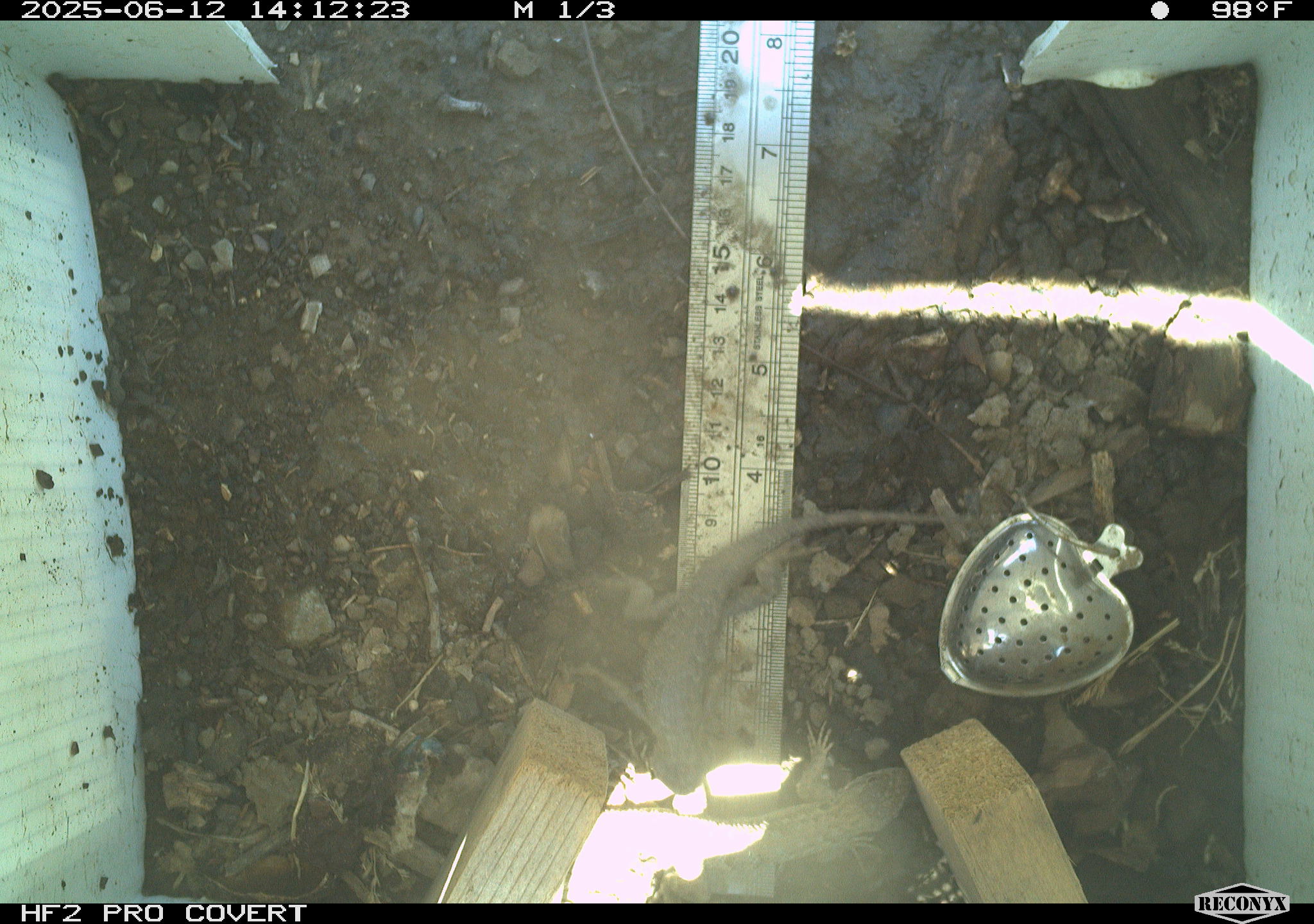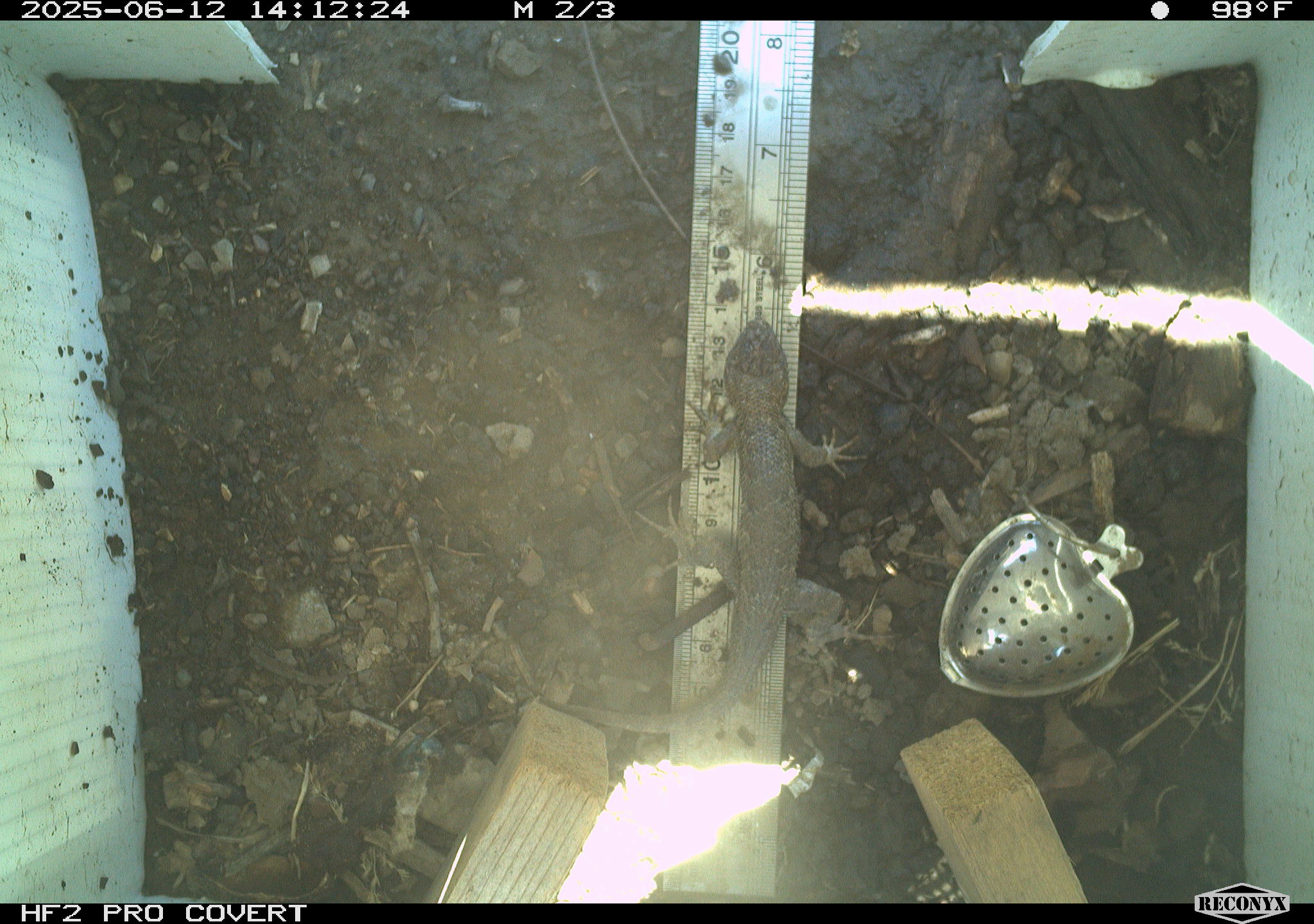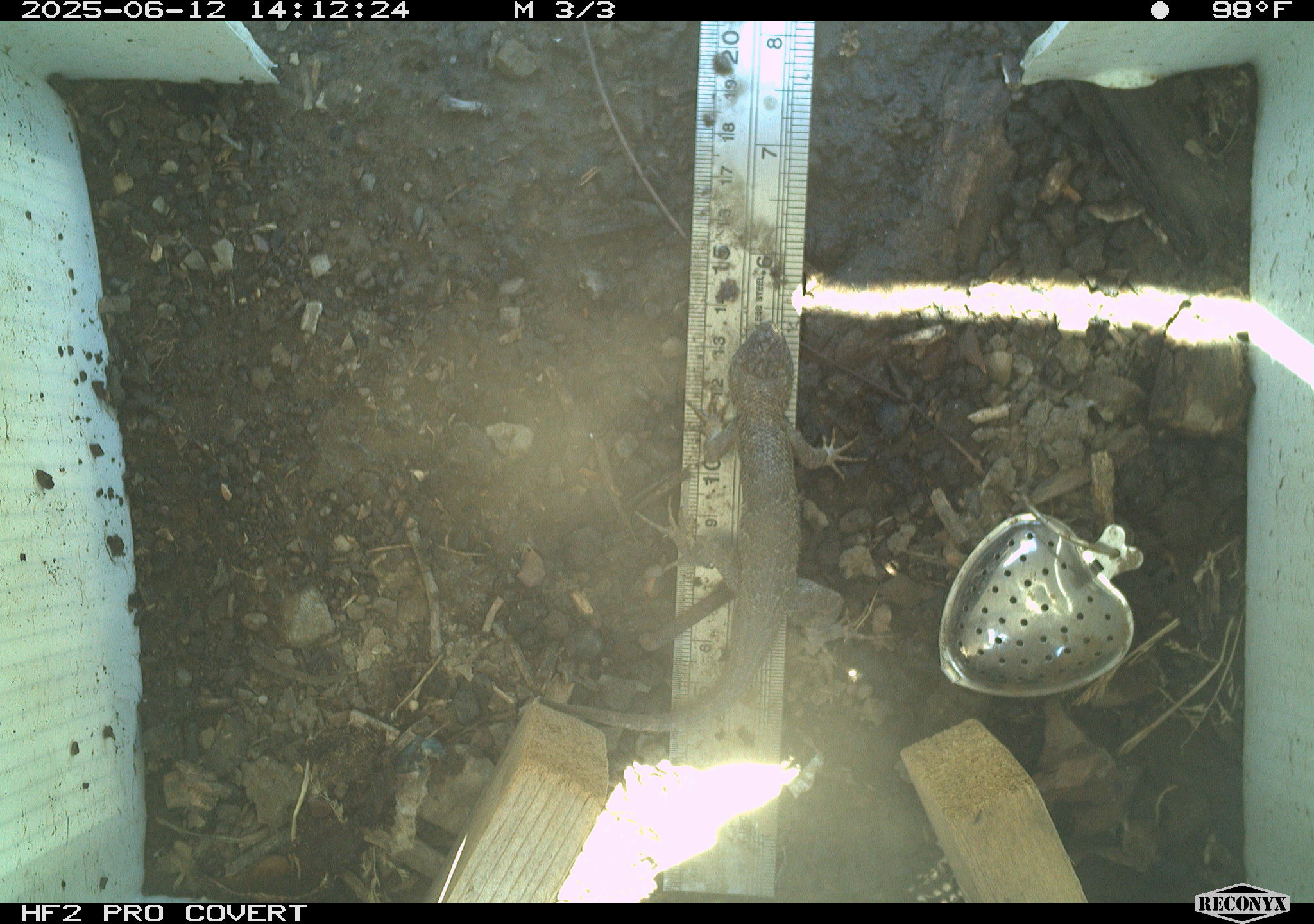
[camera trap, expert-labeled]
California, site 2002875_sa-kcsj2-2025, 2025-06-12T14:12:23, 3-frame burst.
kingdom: Animalia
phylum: Chordata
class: Reptilia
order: Squamata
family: Phrynosomatidae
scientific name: Phrynosomatidae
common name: north american spiny lizards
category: sceloporus/uta species